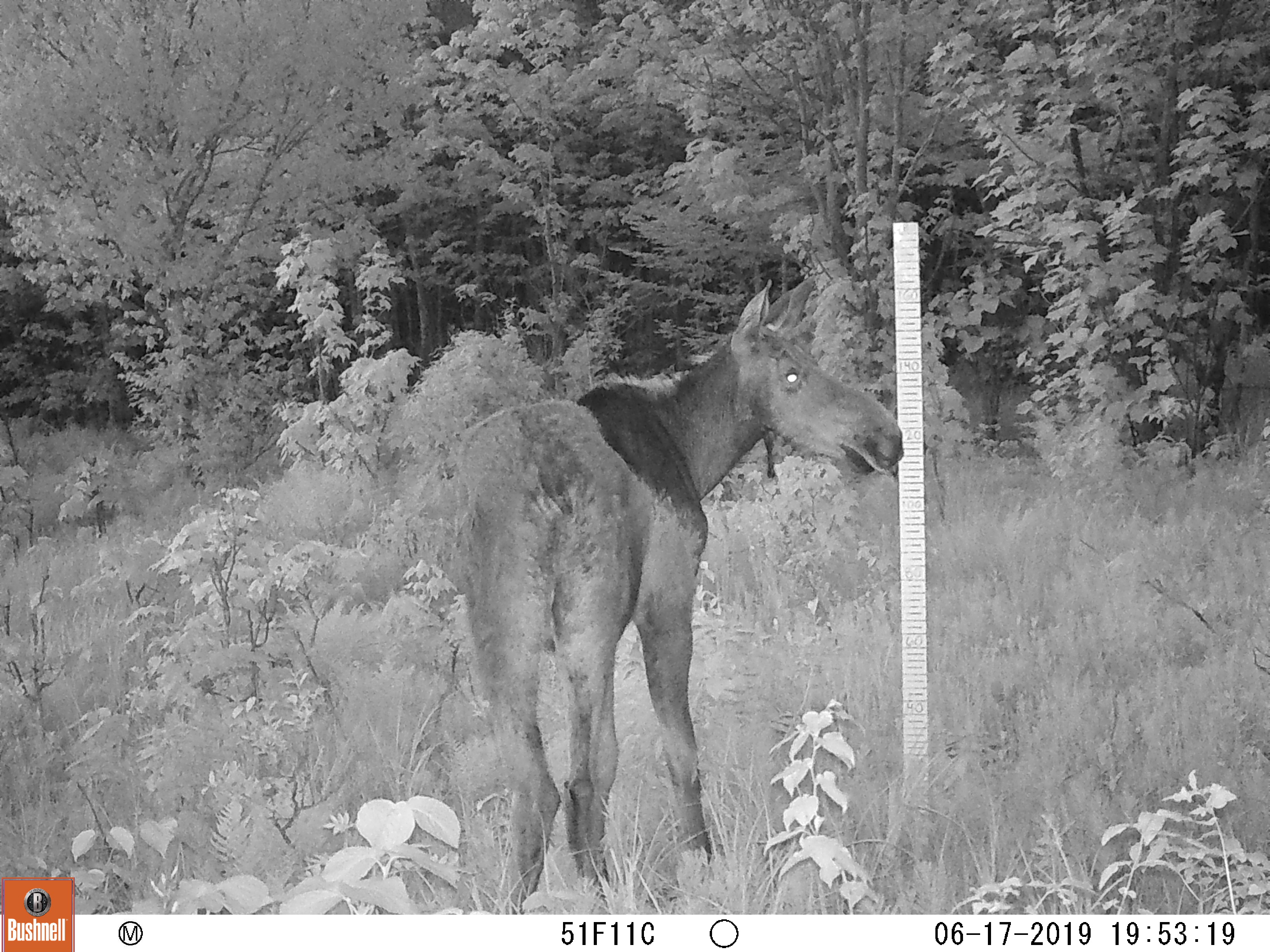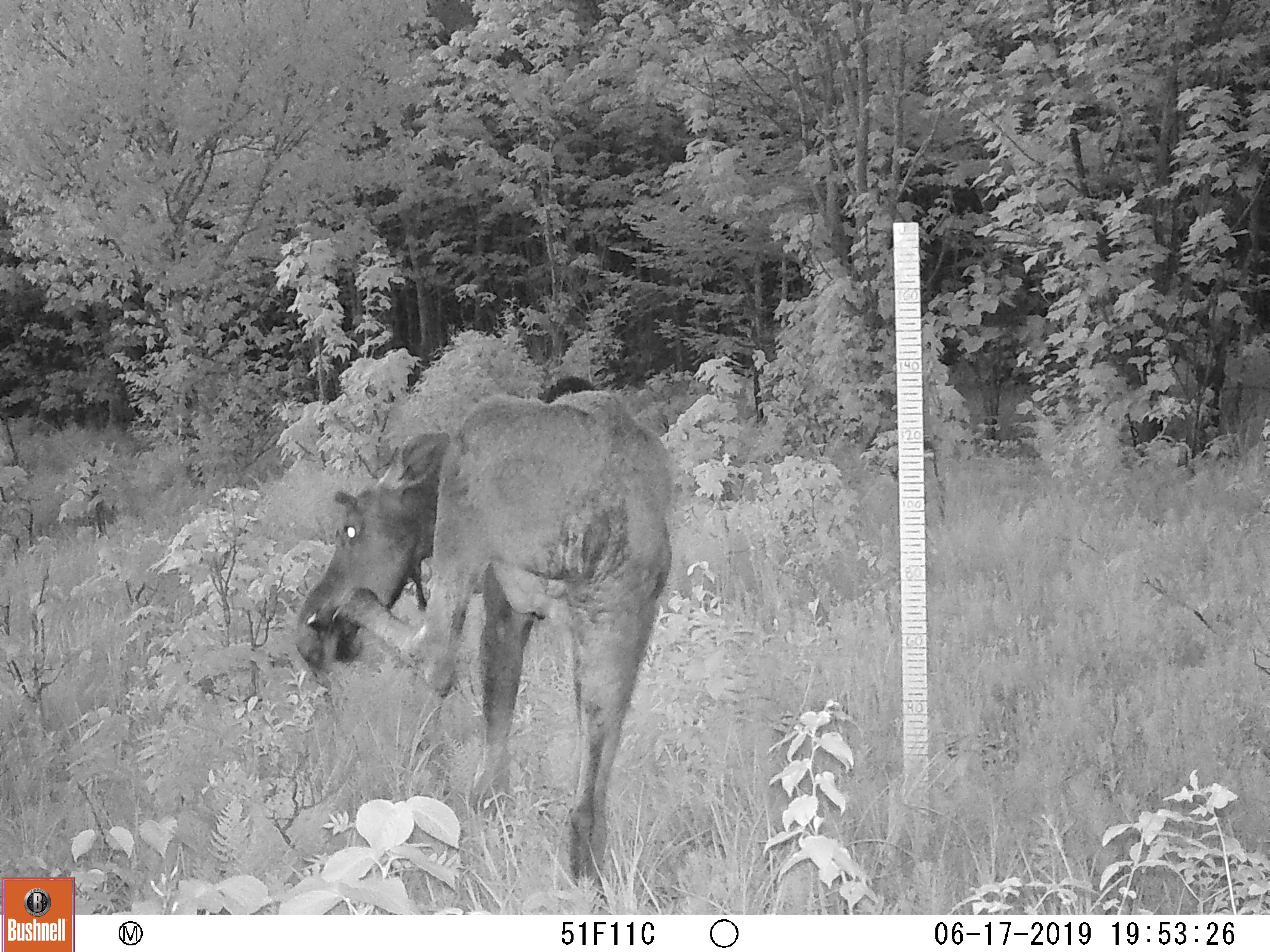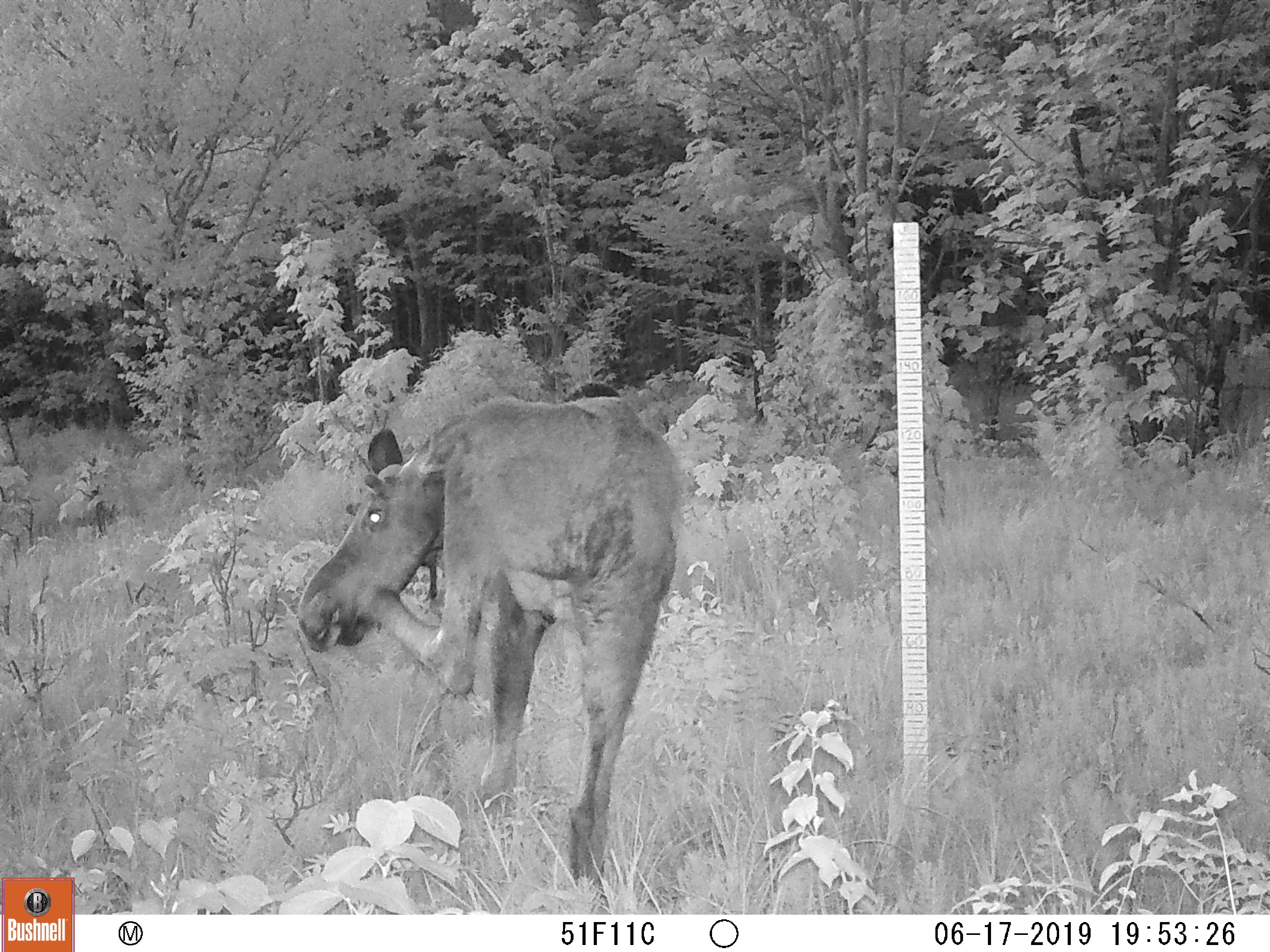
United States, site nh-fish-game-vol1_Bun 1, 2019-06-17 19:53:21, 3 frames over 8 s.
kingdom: Animalia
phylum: Chordata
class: Mammalia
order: Artiodactyla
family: Cervidae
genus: Alces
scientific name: Alces alces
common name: moose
Moose (Alces alces).